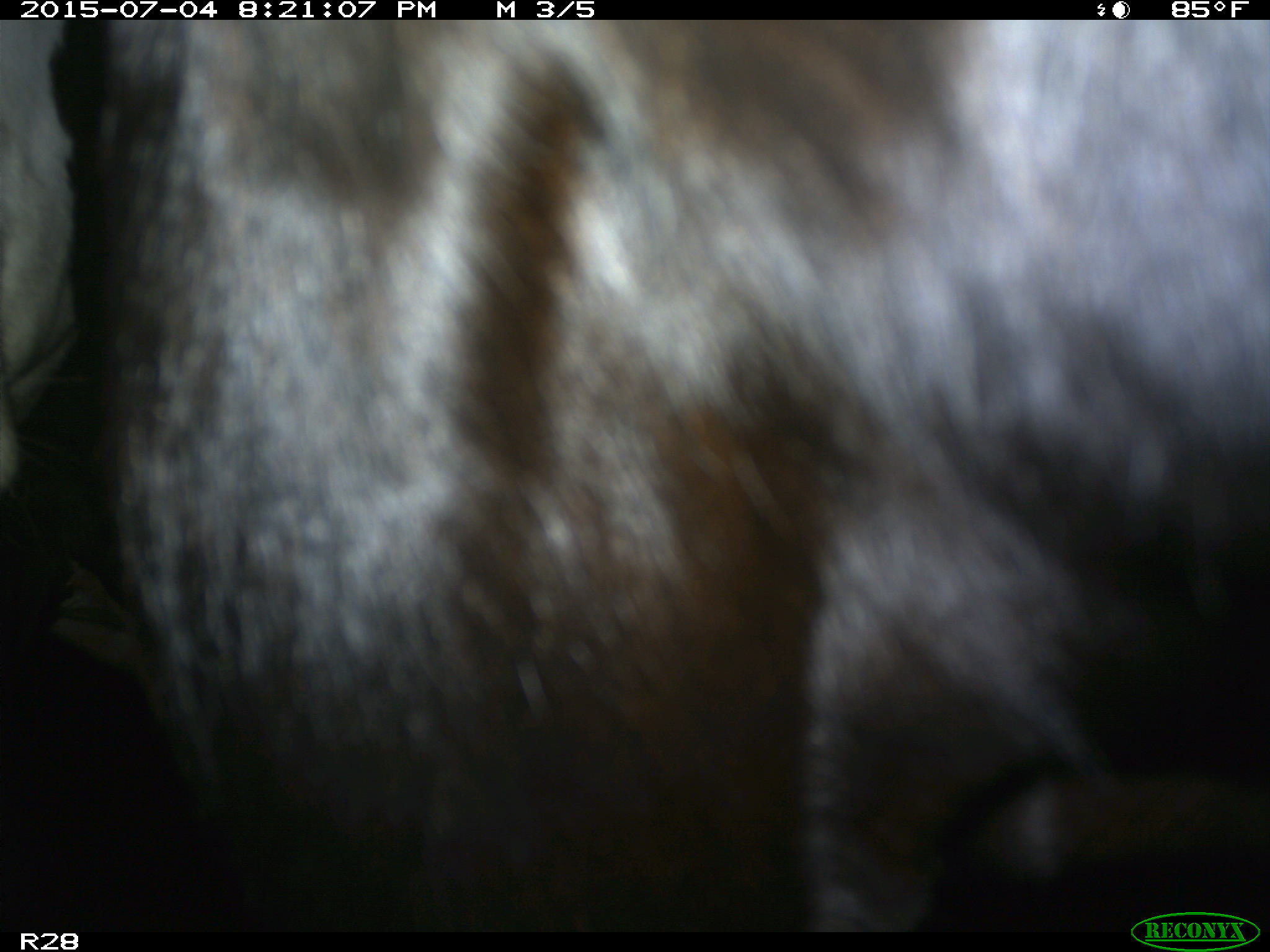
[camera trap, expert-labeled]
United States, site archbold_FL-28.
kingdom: Animalia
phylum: Chordata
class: Mammalia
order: Artiodactyla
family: Bovidae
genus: Bos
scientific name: Bos taurus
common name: domestic cow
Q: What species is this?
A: Bos taurus (domestic cow).